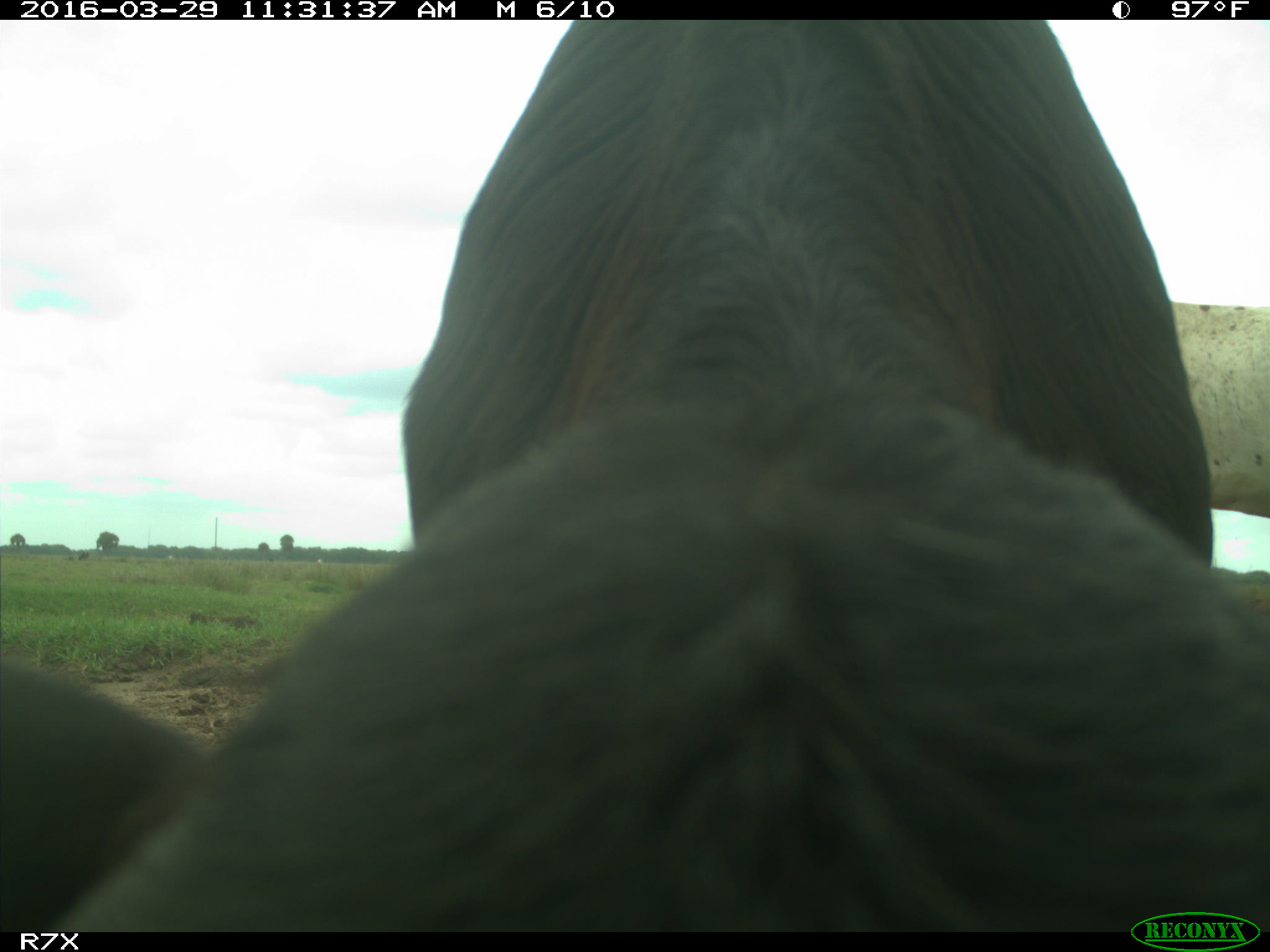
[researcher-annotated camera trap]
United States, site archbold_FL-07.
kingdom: Animalia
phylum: Chordata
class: Mammalia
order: Artiodactyla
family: Bovidae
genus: Bos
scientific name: Bos taurus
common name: domestic cow